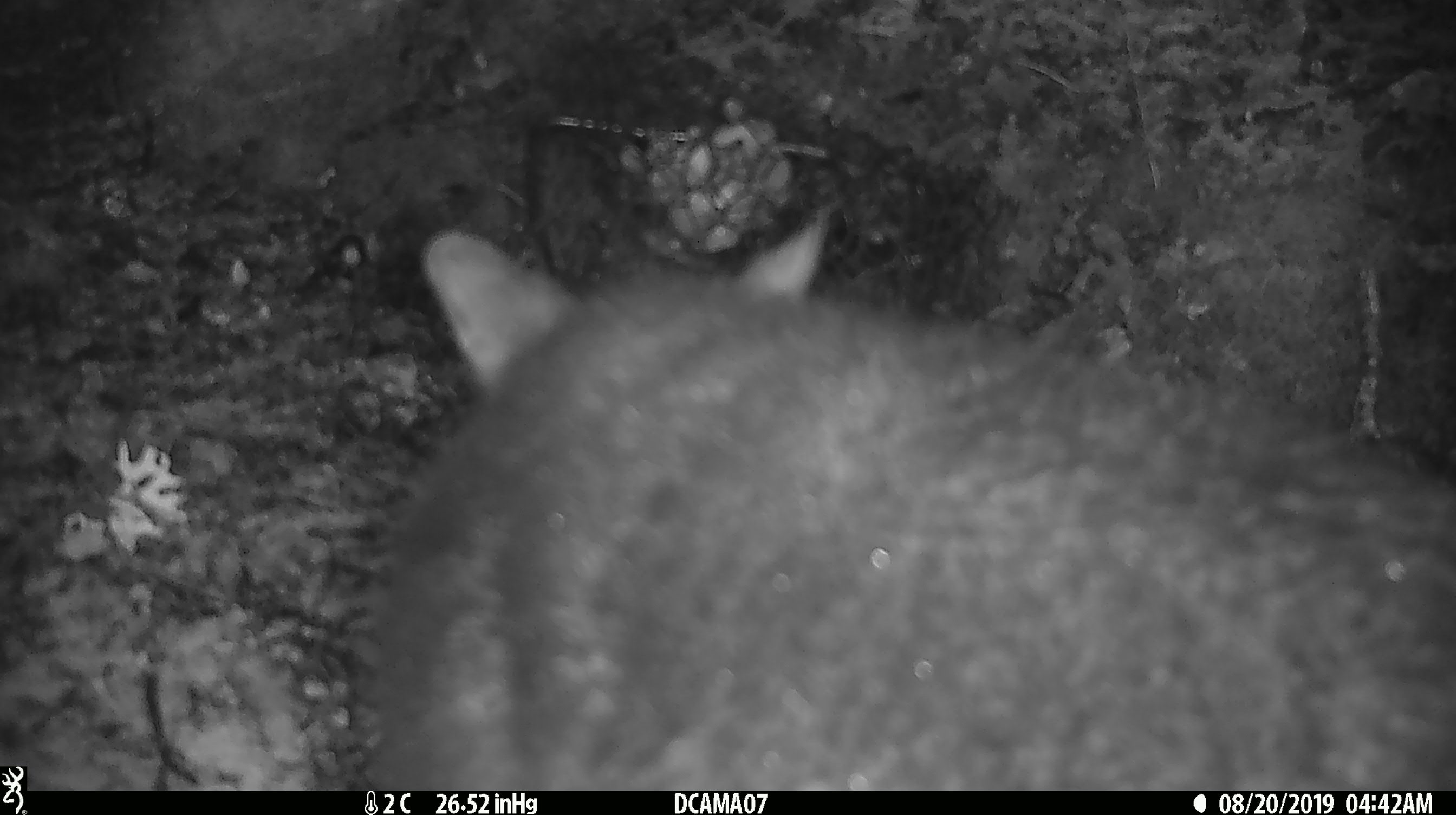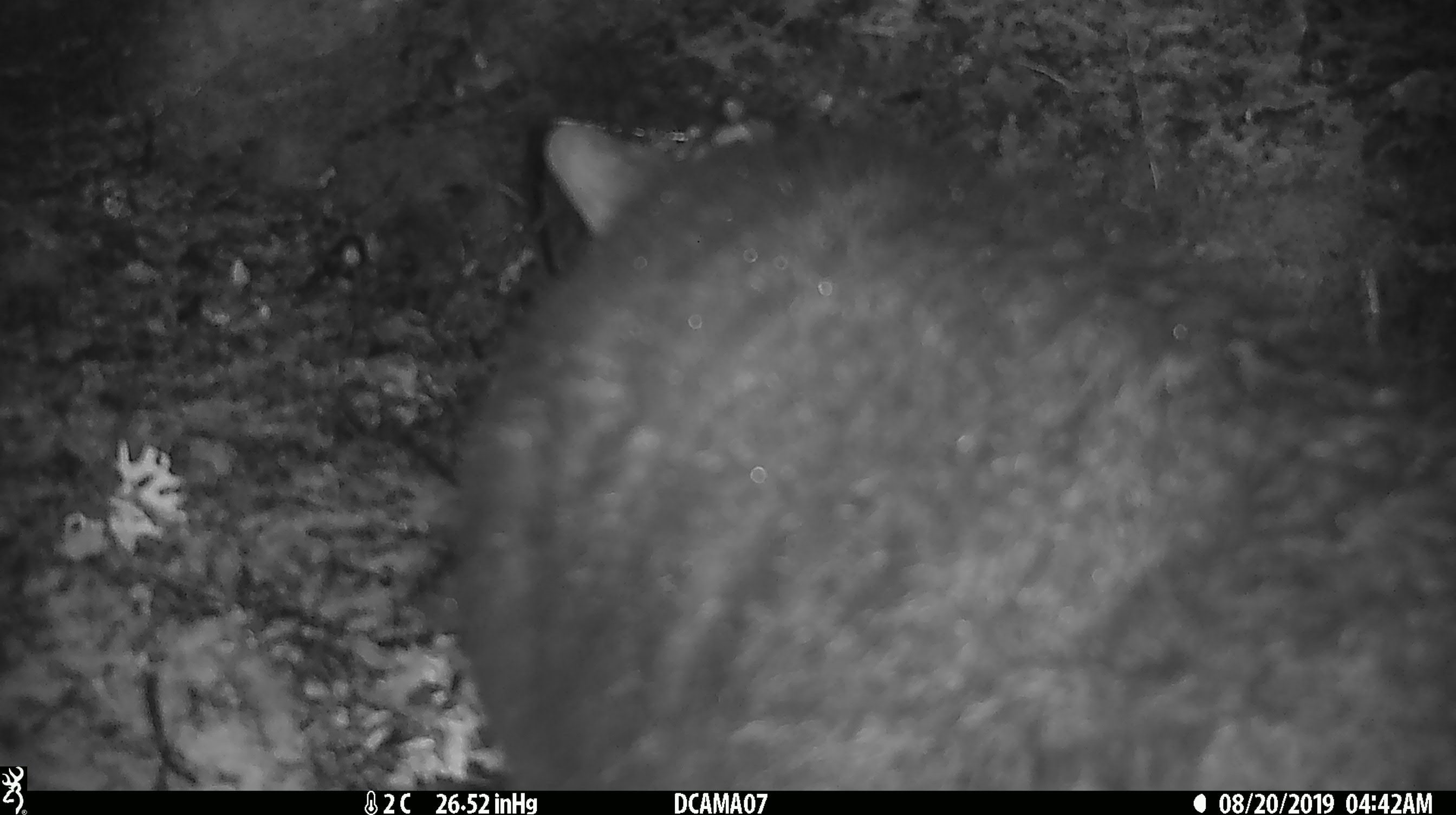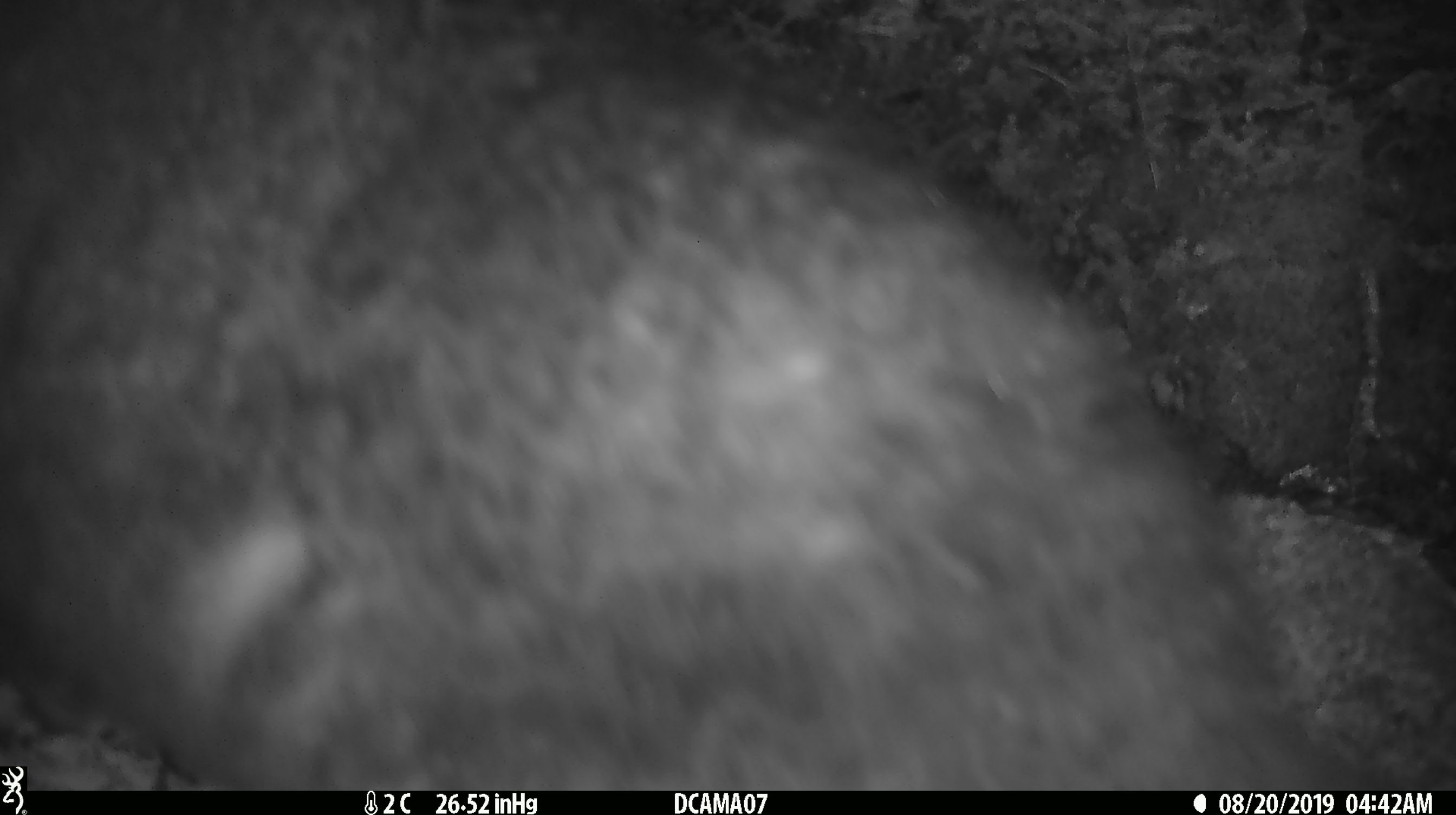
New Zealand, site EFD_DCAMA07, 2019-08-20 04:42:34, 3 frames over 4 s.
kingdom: Animalia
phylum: Chordata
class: Mammalia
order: Diprotodontia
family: Phalangeridae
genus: Trichosurus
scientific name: Trichosurus vulpecula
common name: common brushtail possum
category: possum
Possum (common brushtail possum) (Trichosurus vulpecula).